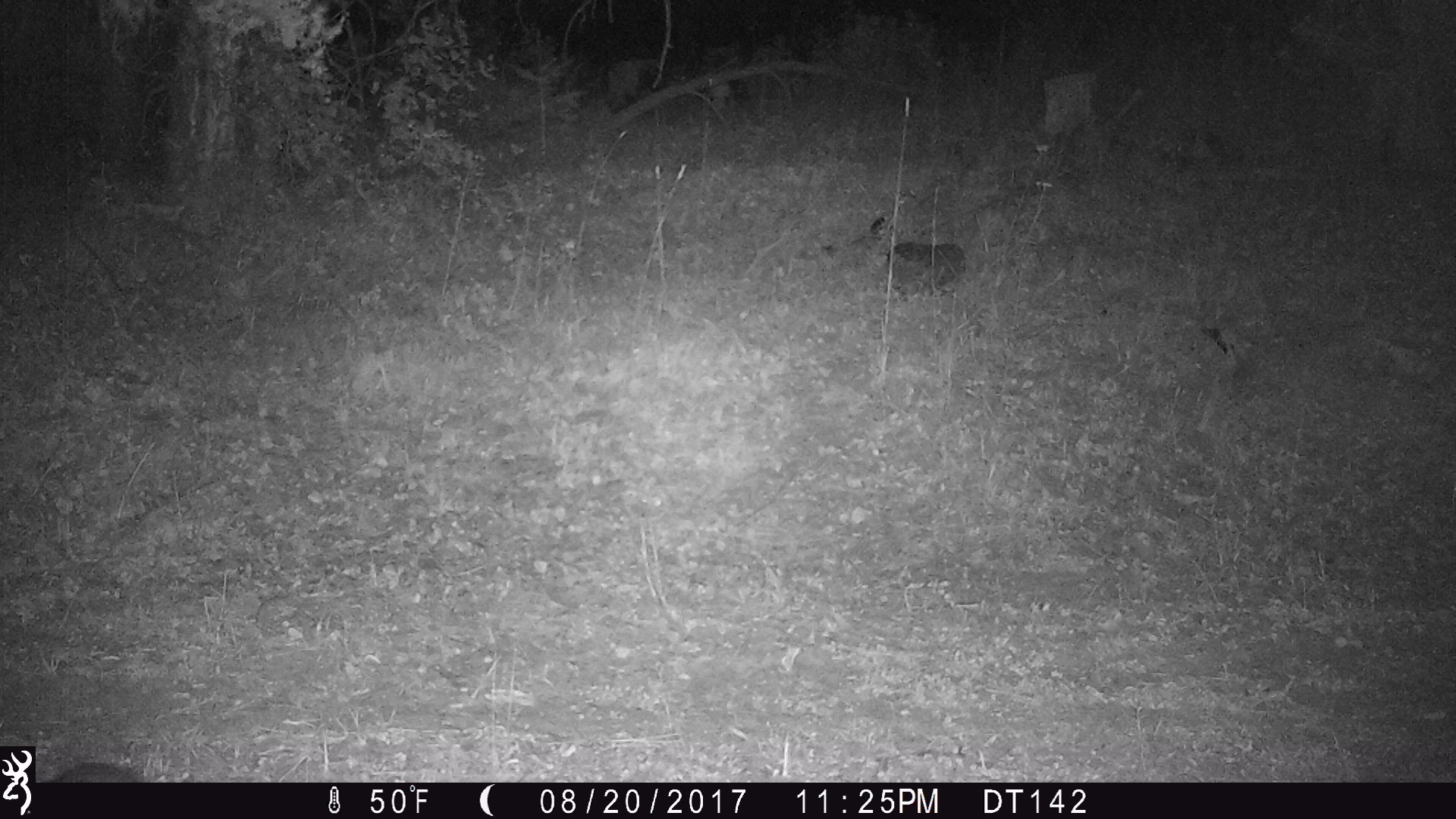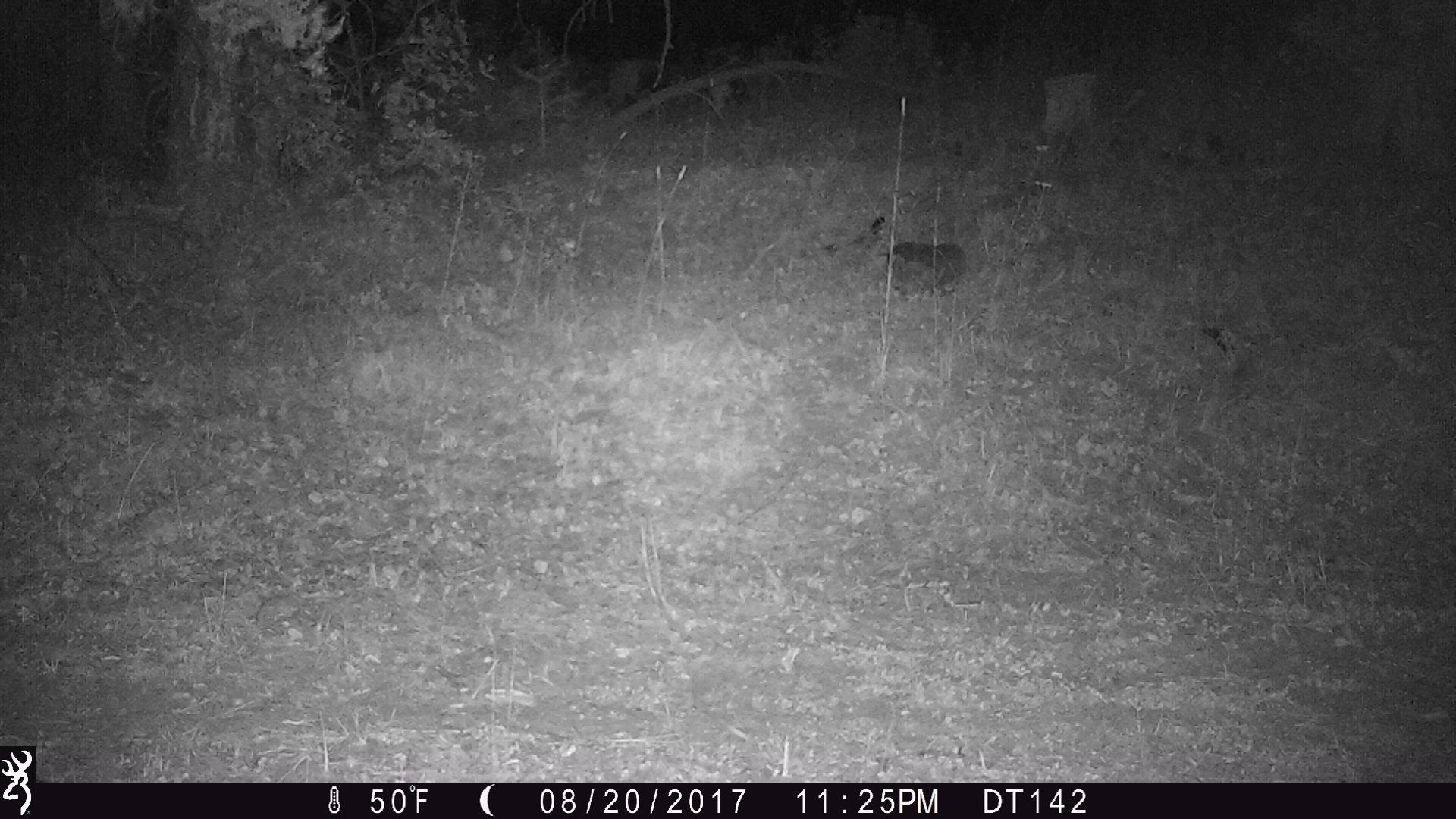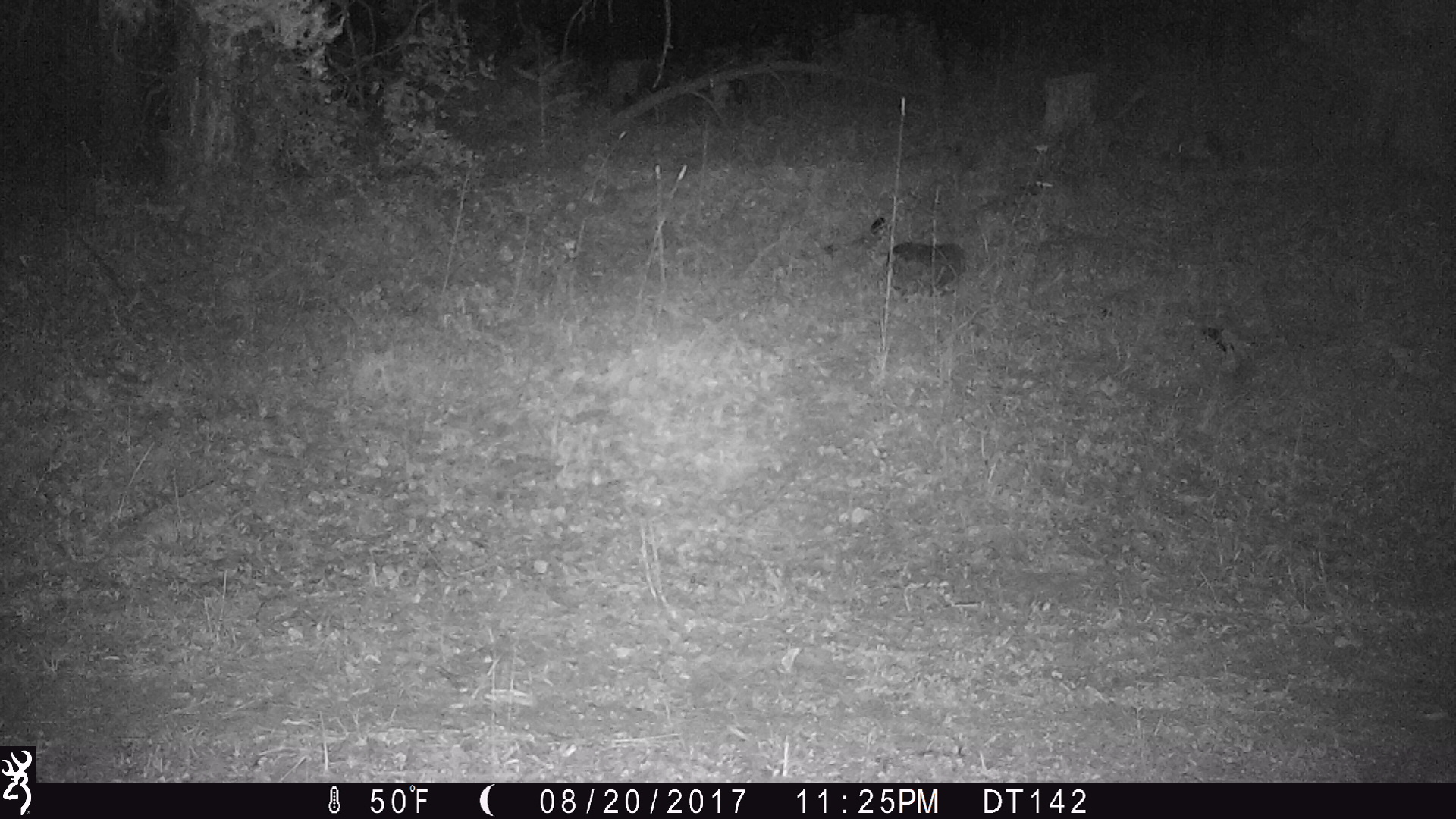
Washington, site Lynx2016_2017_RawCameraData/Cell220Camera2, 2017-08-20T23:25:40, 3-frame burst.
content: unidentified animal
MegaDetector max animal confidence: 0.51